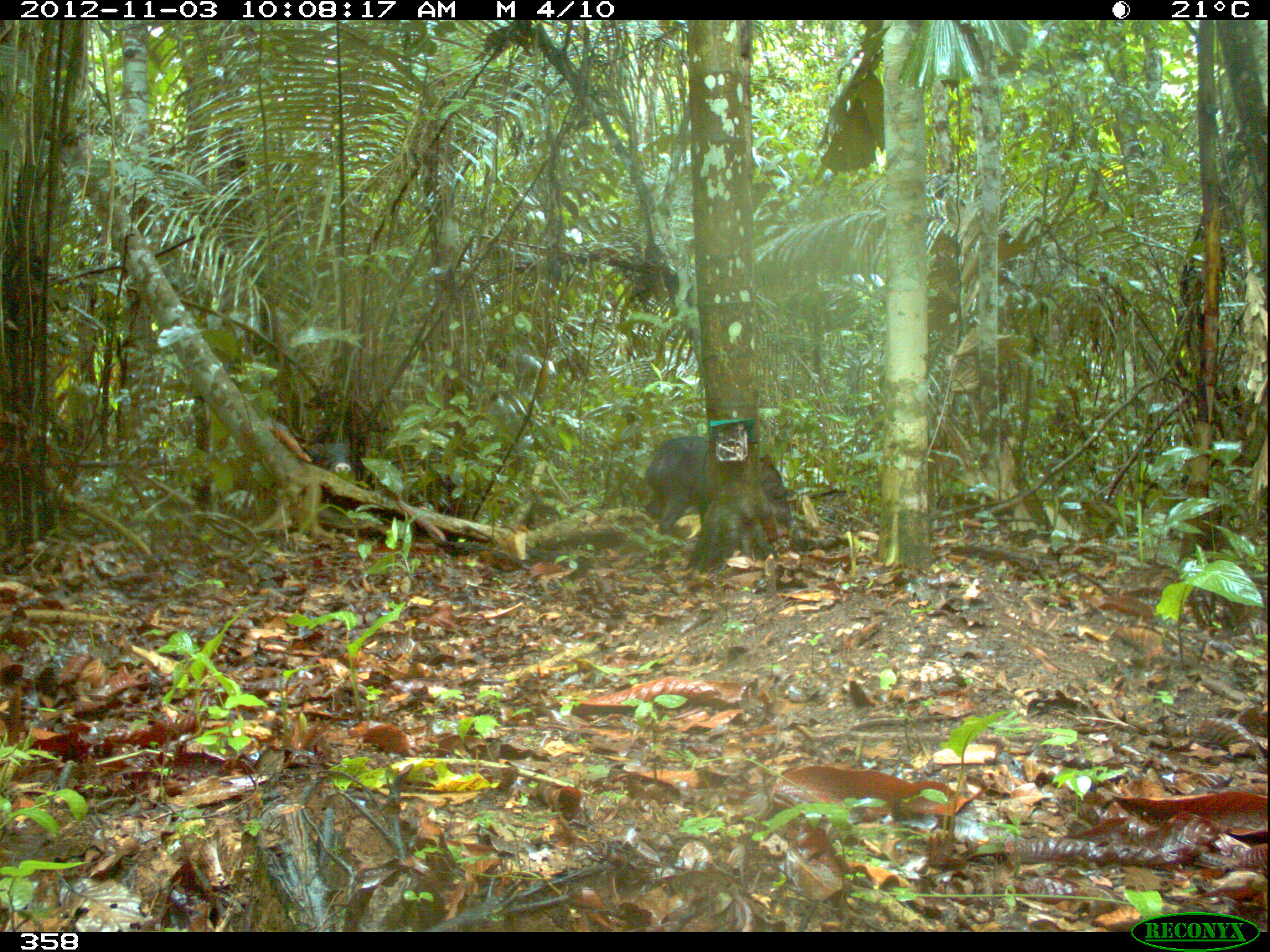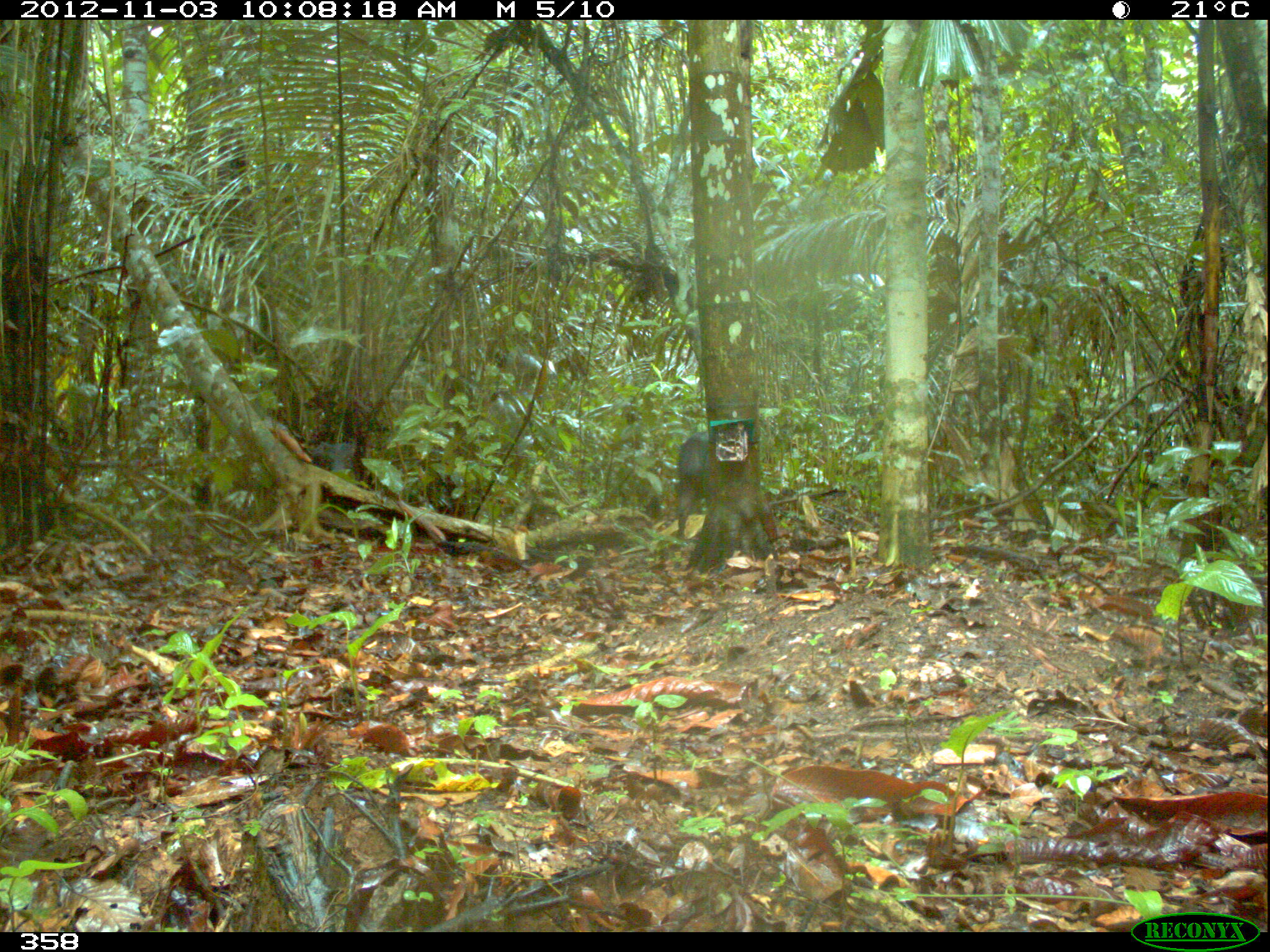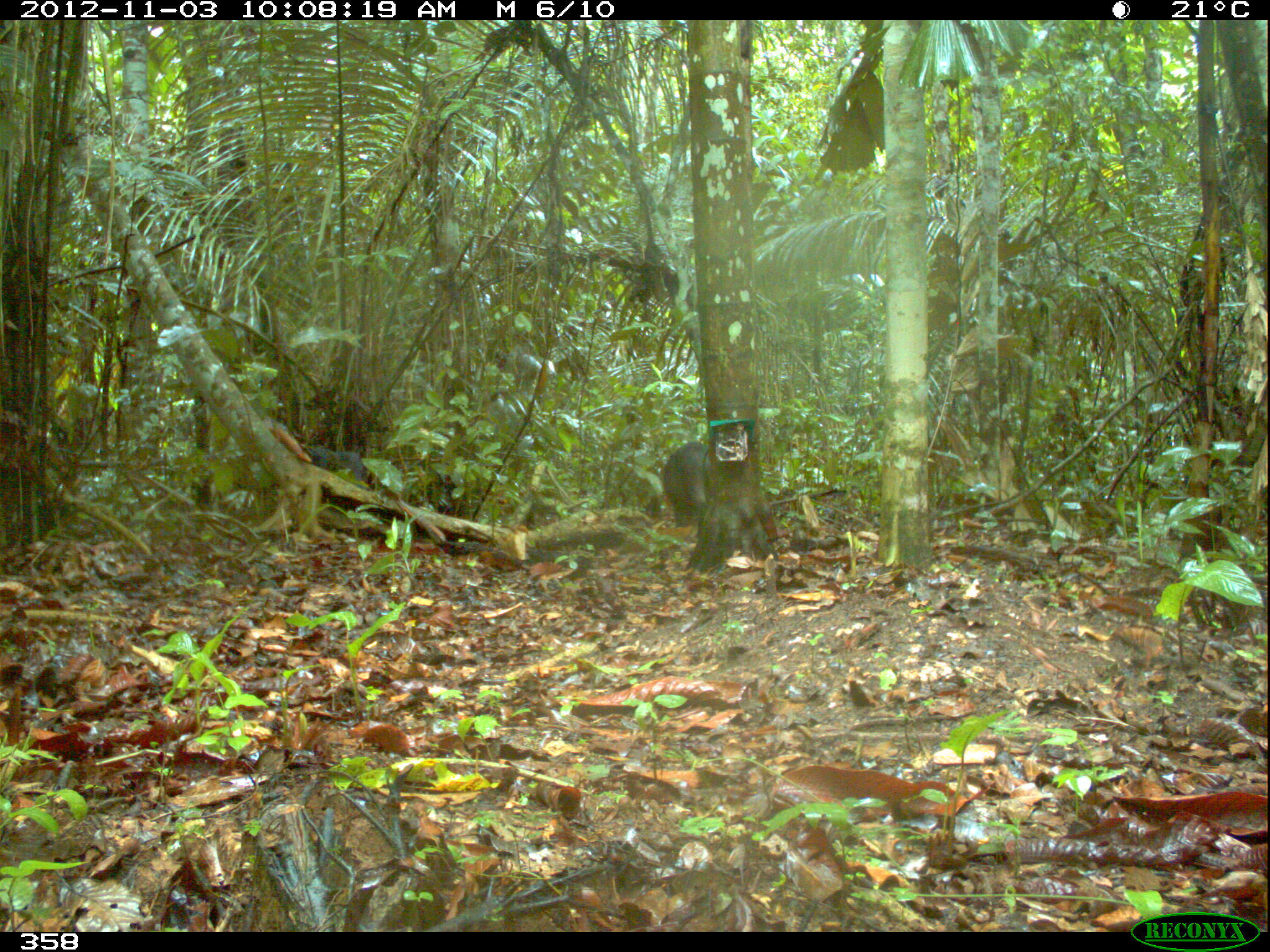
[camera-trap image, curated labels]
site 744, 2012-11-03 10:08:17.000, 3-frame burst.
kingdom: Animalia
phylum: Chordata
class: Mammalia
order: Artiodactyla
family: Tayassuidae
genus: Tayassu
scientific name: Tayassu pecari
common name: white-lipped peccary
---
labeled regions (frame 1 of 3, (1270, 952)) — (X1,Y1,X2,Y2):
tayassu pecari: (644,435,794,538); (305,438,354,514)